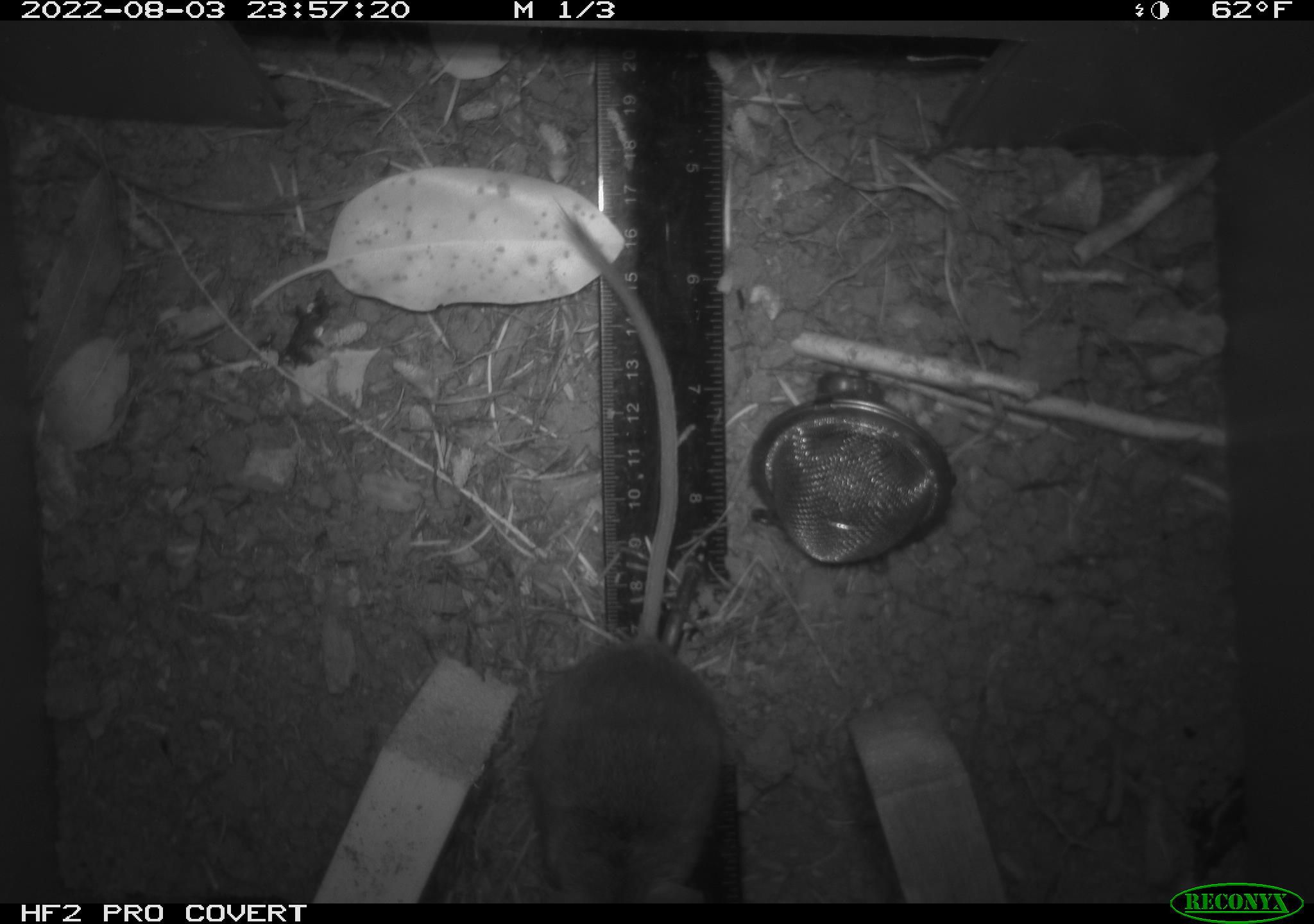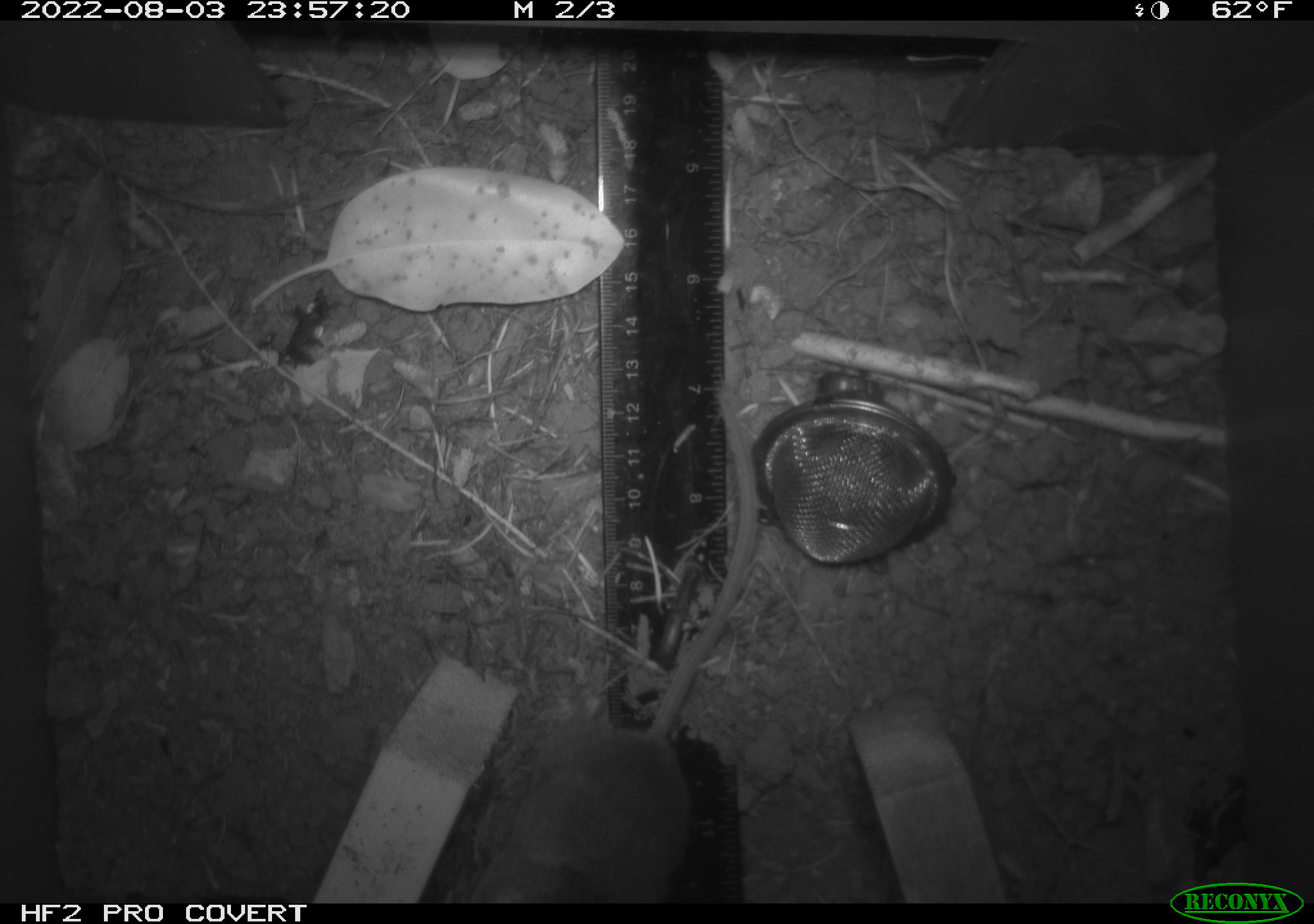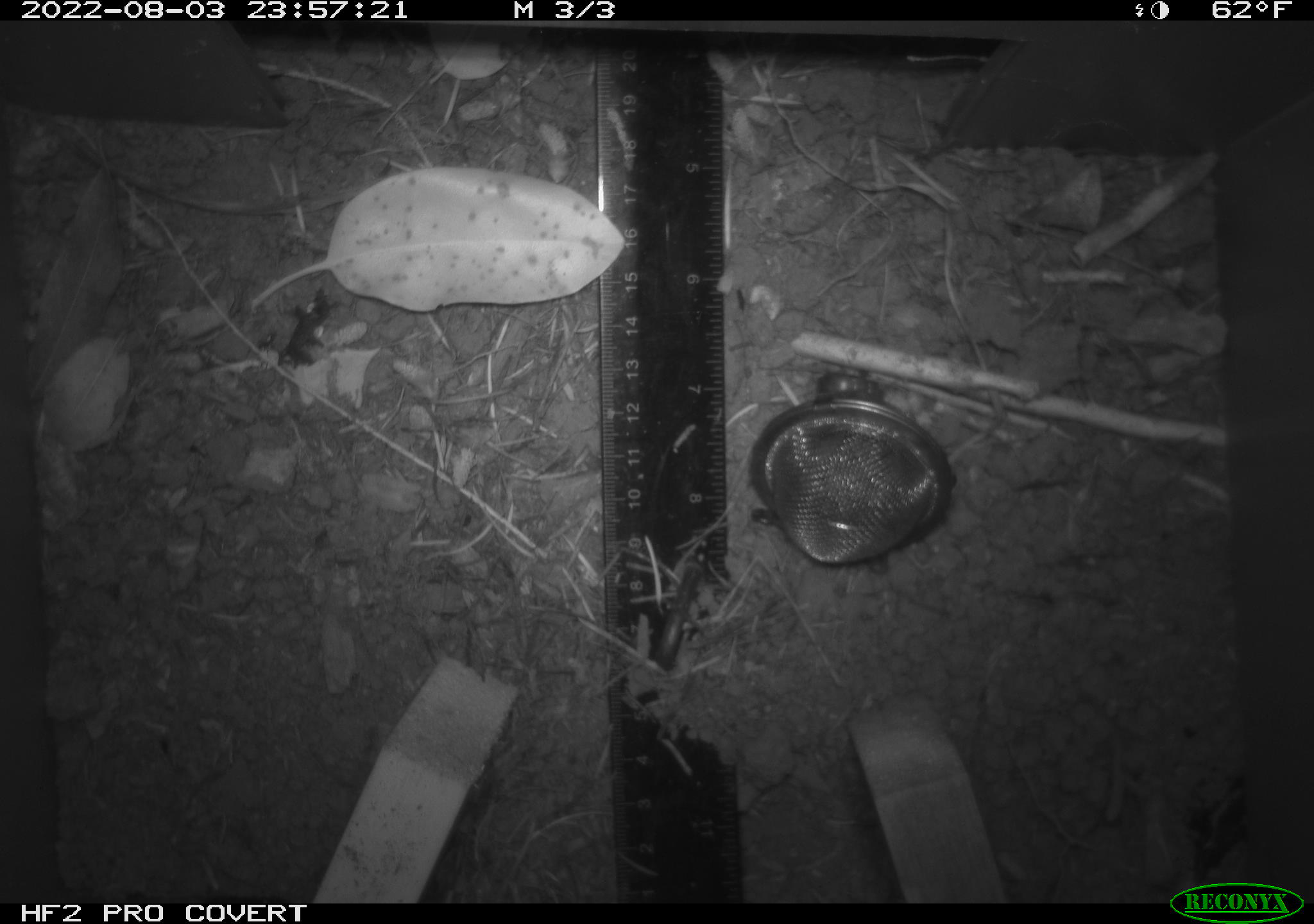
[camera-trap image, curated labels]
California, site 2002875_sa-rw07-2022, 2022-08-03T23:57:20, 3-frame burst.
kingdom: Animalia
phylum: Chordata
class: Mammalia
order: Rodentia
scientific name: Rodentia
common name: mouse species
Mouse species (Rodentia).